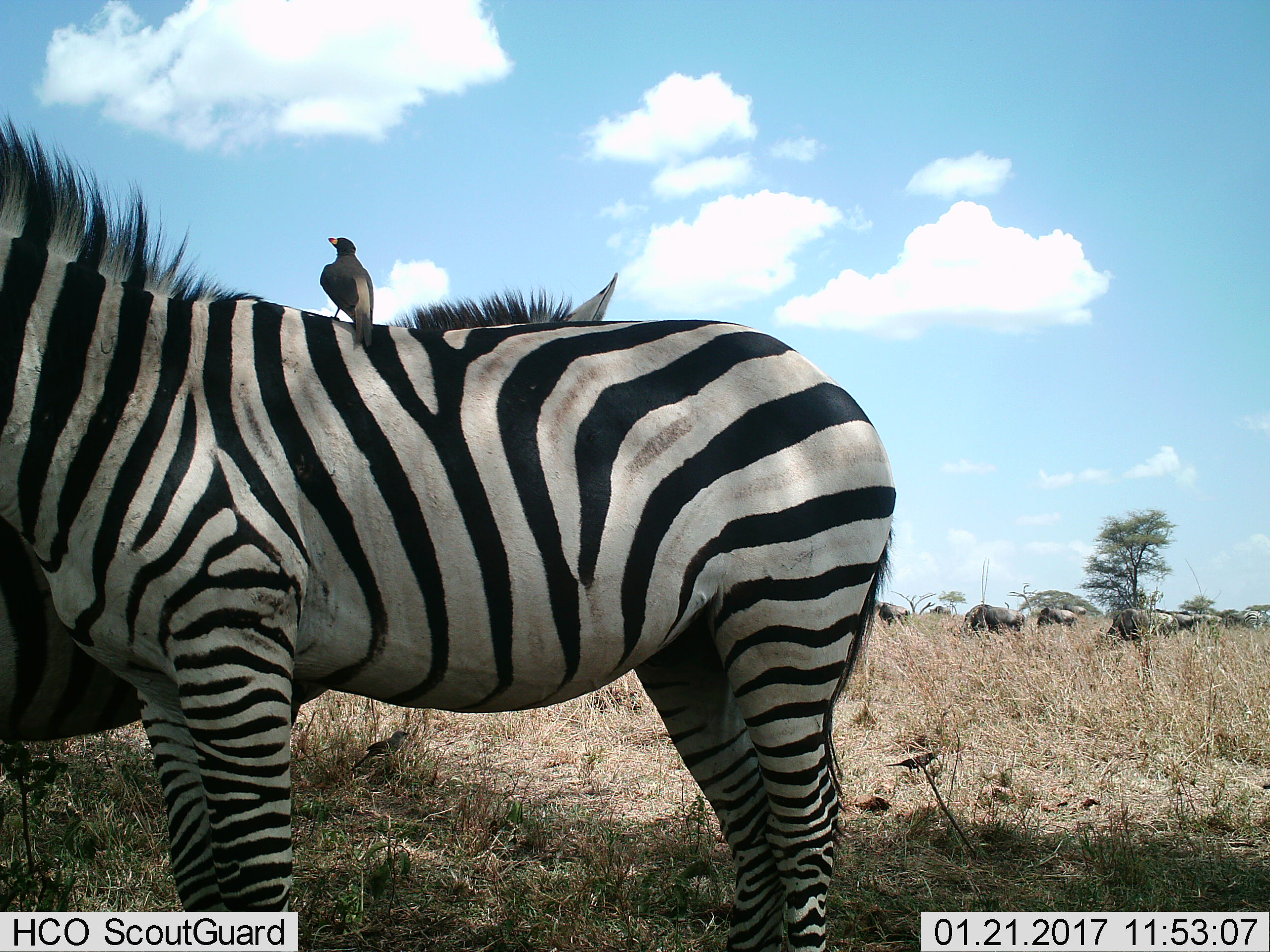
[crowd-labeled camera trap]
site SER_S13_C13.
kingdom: Animalia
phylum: Chordata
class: Aves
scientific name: Aves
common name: bird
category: birdother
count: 1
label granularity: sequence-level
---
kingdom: Animalia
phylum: Chordata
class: Mammalia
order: Artiodactyla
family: Bovidae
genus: Connochaetes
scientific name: Connochaetes taurinus taurinus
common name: blue wildebeest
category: wildebeestblue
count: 8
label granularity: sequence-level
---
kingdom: Animalia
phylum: Chordata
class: Mammalia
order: Perissodactyla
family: Equidae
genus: Equus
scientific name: Equus quagga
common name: plains zebra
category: zebraplains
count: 2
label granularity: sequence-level